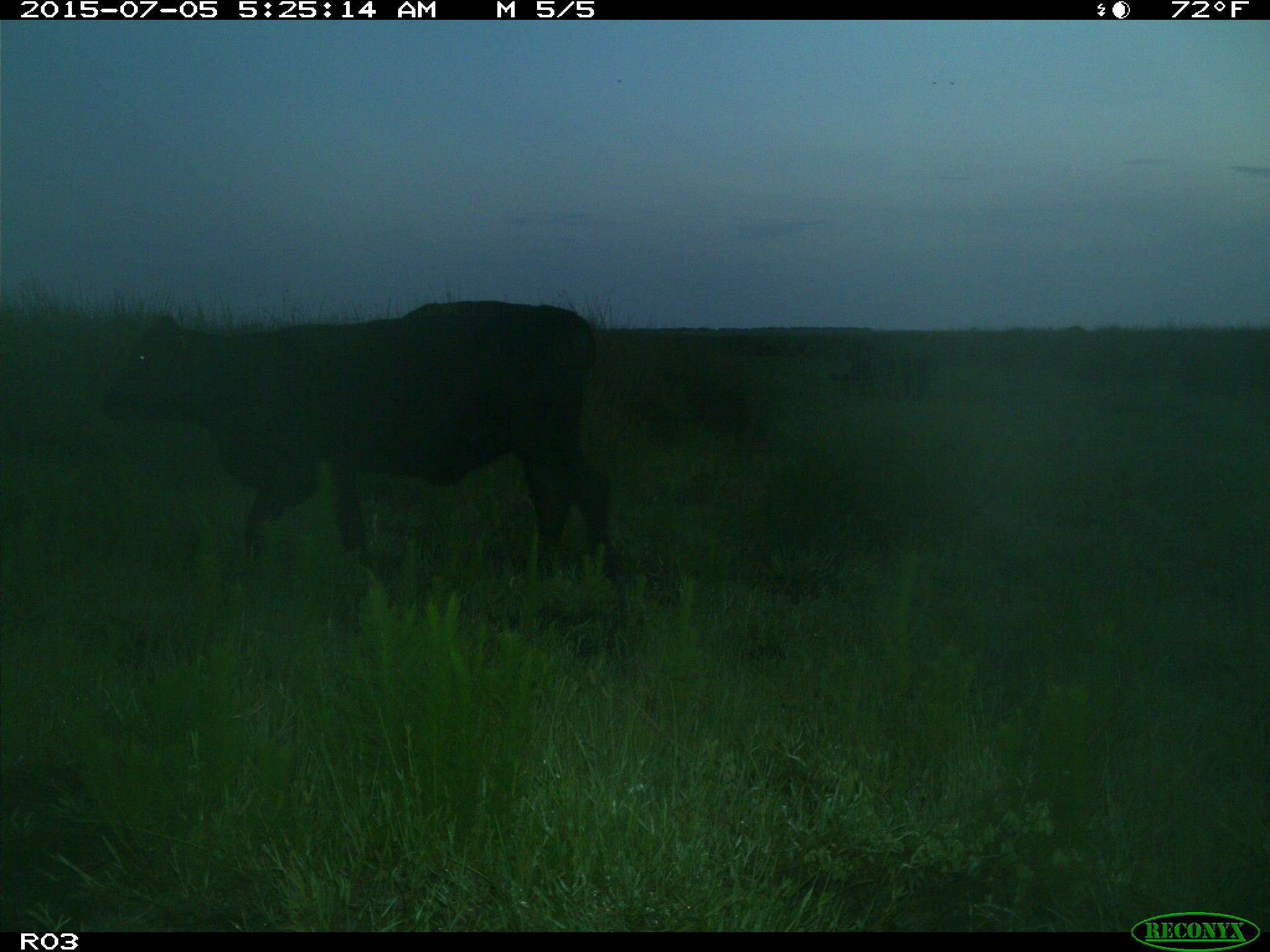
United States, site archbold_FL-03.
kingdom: Animalia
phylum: Chordata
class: Mammalia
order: Artiodactyla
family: Bovidae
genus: Bos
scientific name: Bos taurus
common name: domestic cow